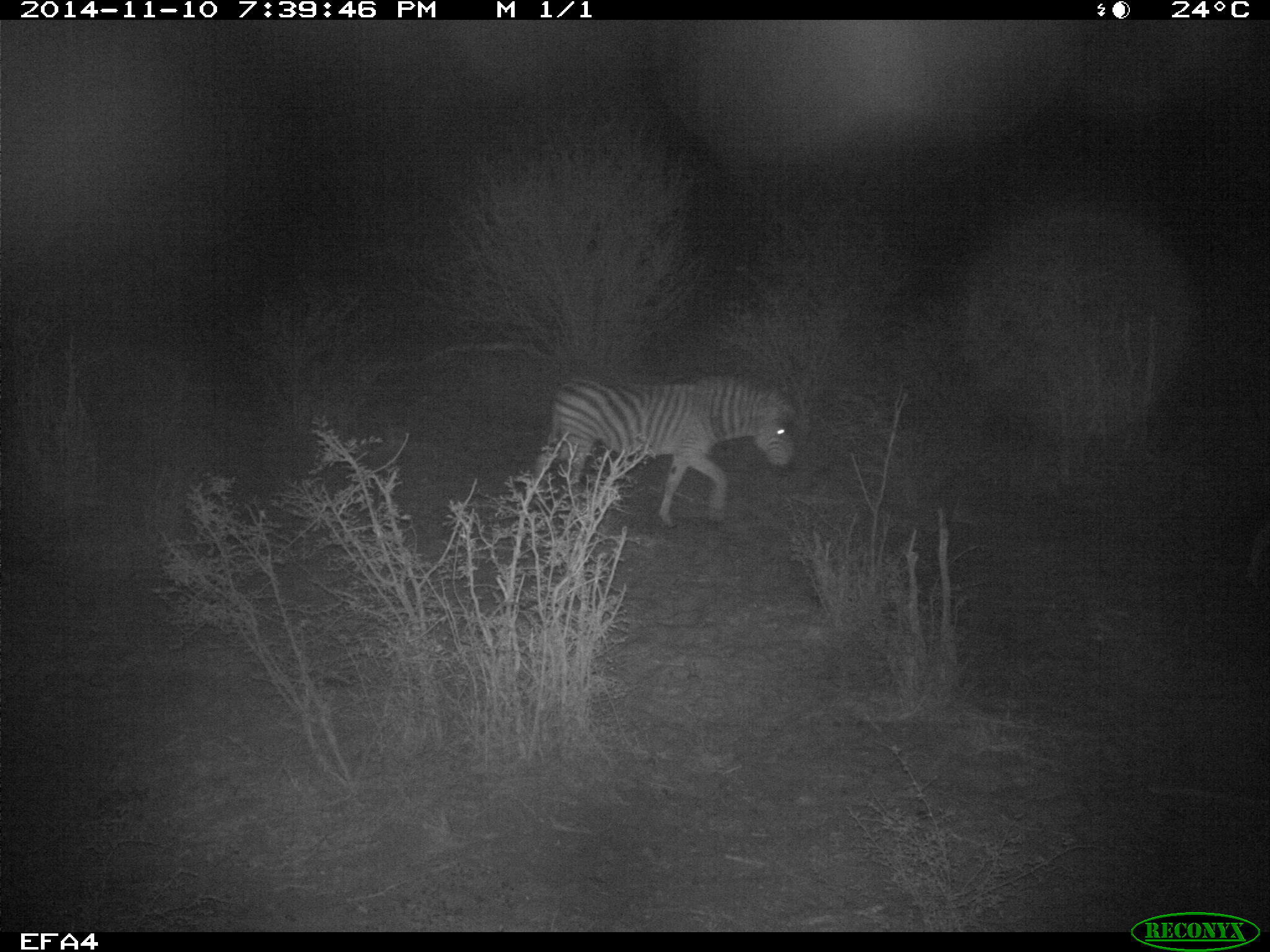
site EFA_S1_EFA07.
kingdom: Animalia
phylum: Chordata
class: Mammalia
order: Perissodactyla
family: Equidae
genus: Equus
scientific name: Equus quagga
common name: plains zebra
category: zebraplains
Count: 1.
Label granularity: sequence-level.